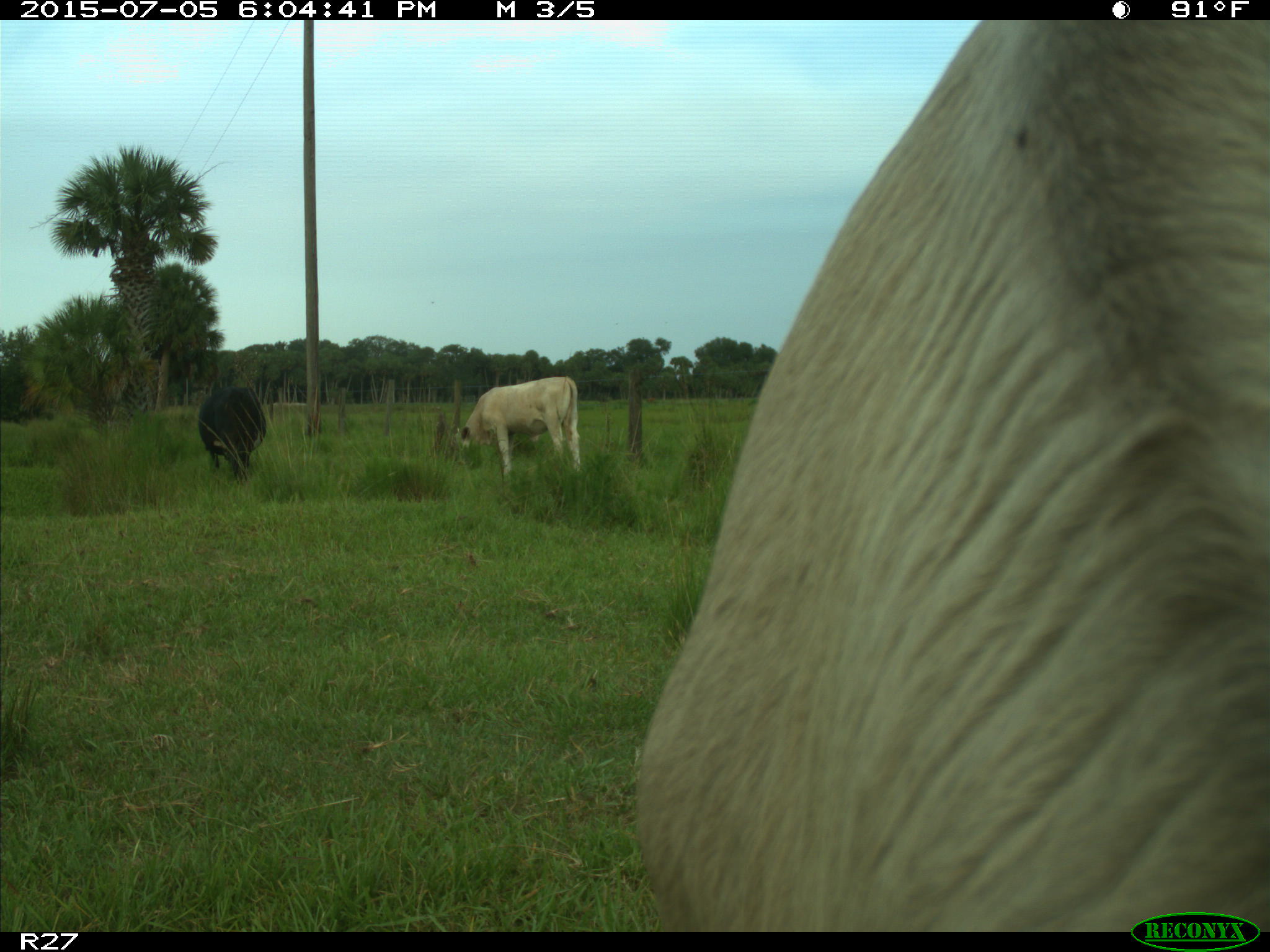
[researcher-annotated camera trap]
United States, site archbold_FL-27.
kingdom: Animalia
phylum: Chordata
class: Mammalia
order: Artiodactyla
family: Bovidae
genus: Bos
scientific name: Bos taurus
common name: domestic cow